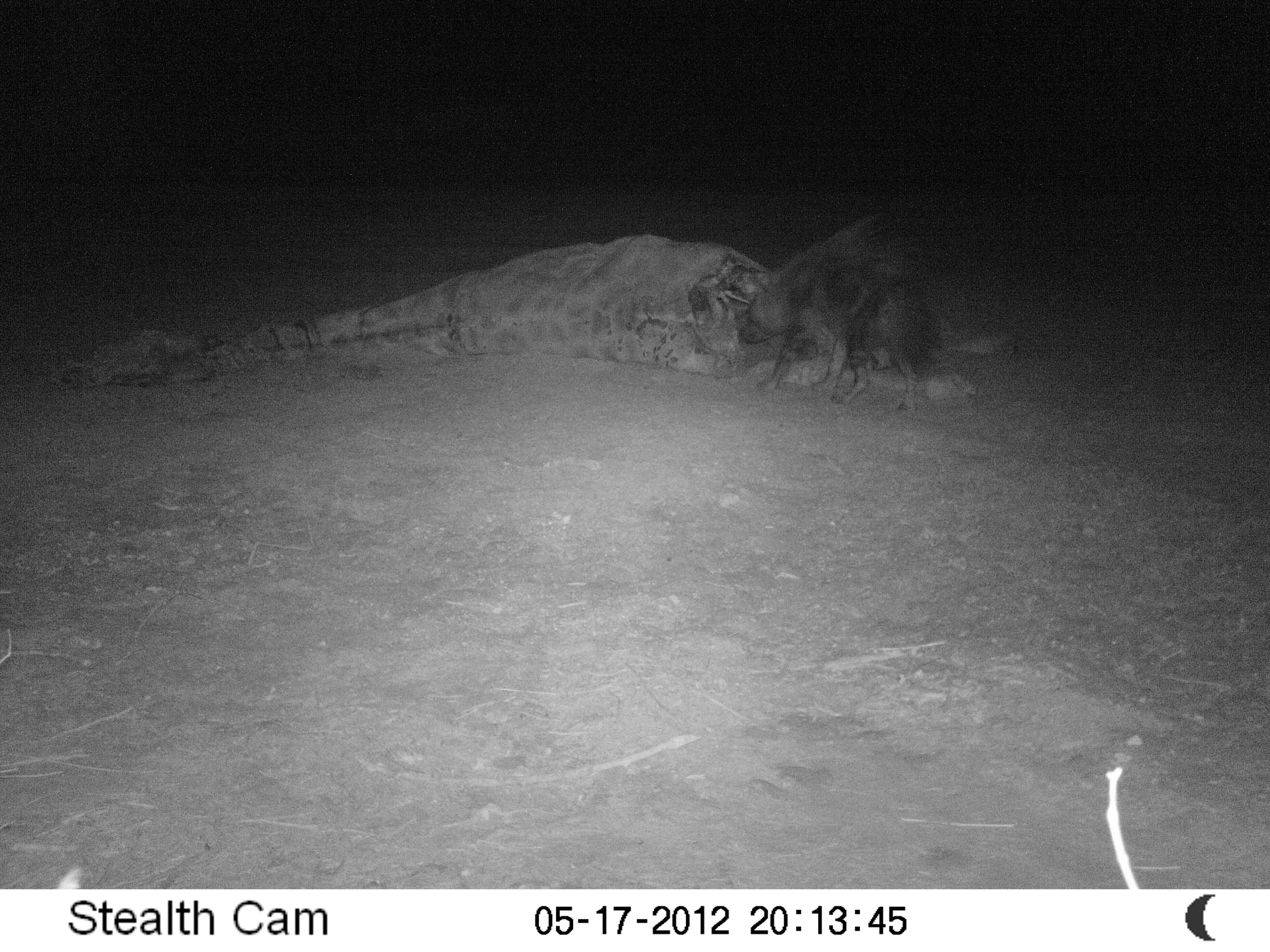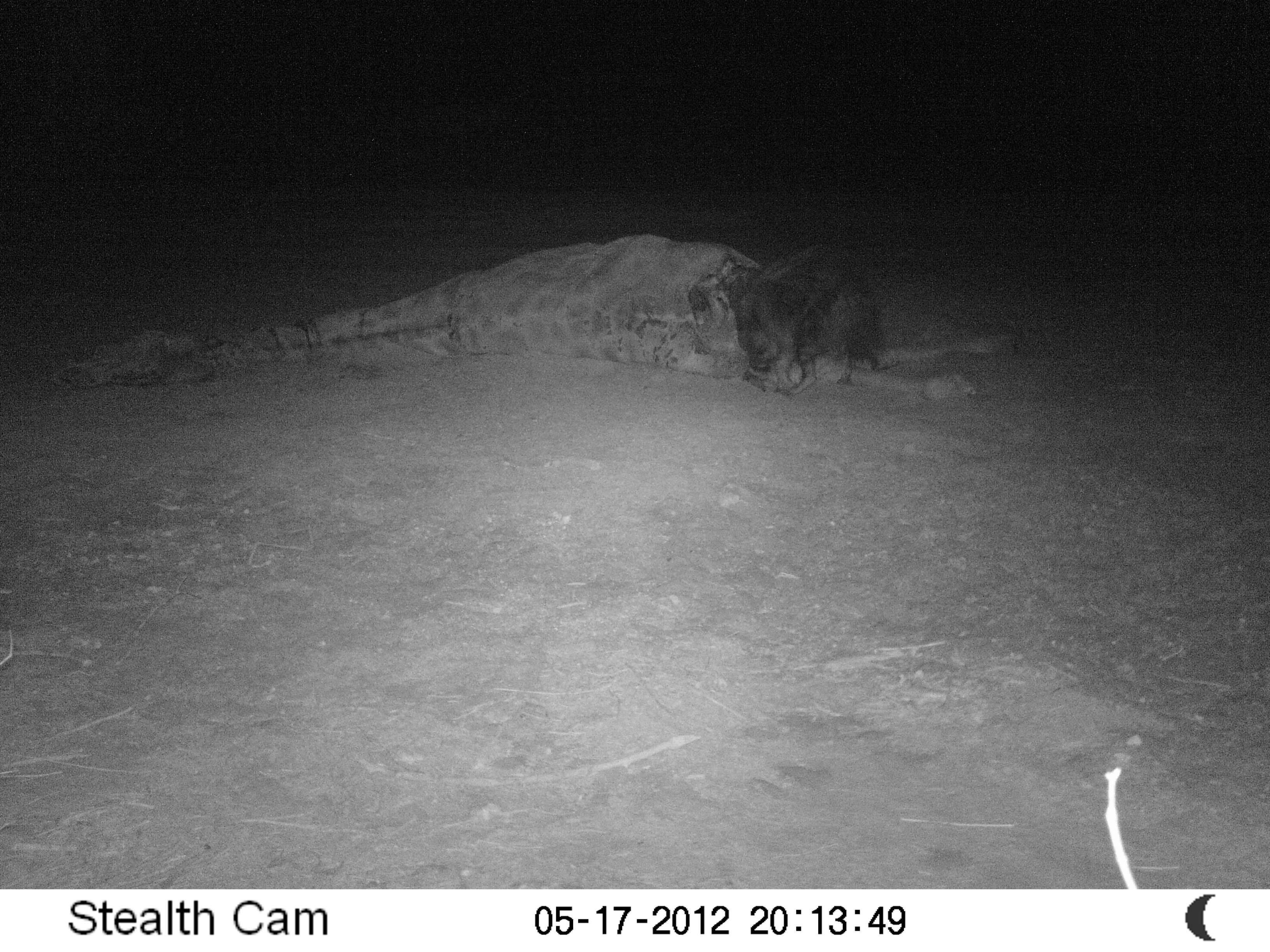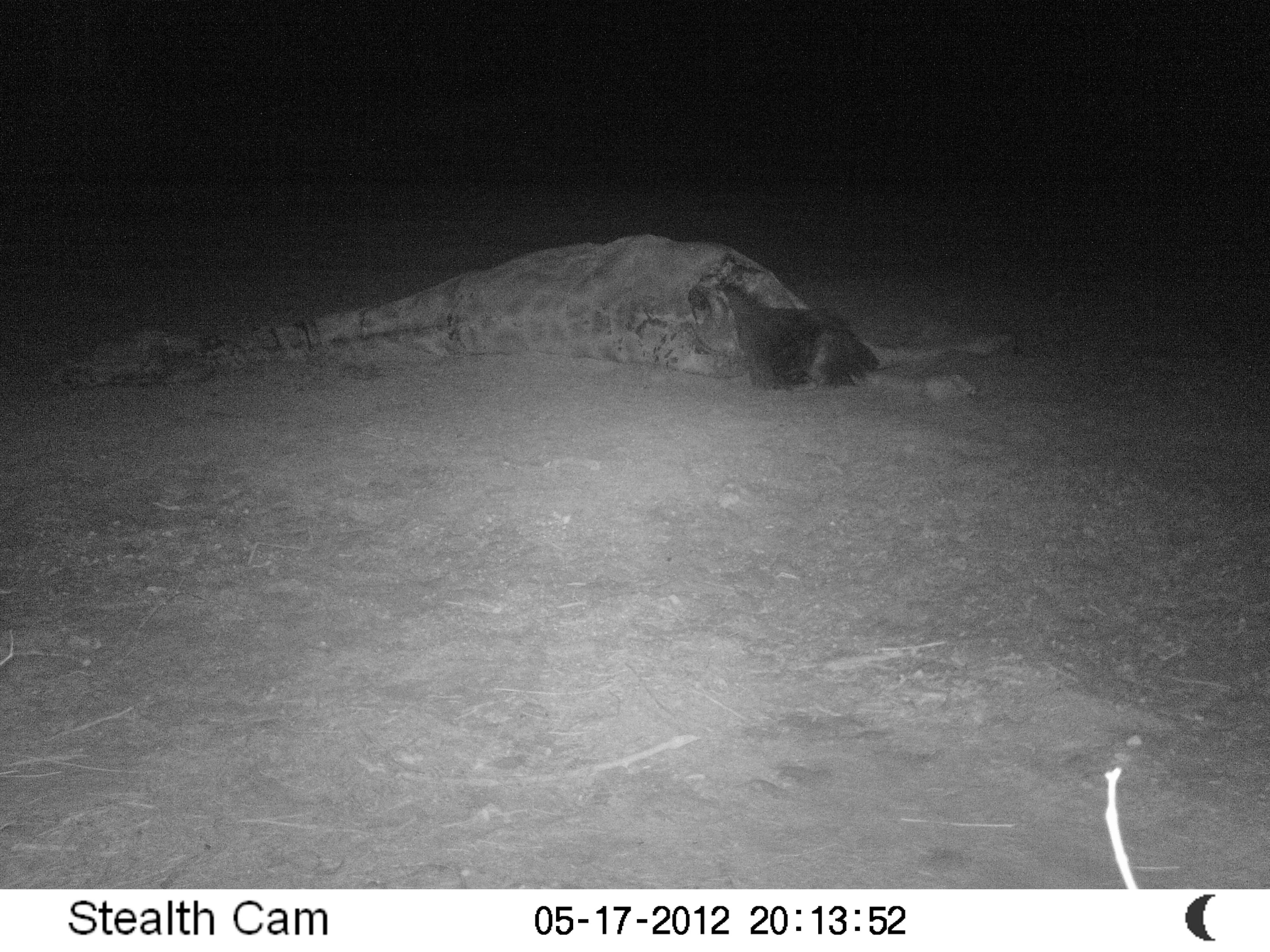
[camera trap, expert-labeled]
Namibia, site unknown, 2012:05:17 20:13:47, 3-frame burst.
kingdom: Animalia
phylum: Chordata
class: Mammalia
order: Carnivora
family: Hyaenidae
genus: Parahyaena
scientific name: Parahyaena brunnea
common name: brown hyena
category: hyaena brunnea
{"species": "hyaena brunnea (brown hyena) (Parahyaena brunnea)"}